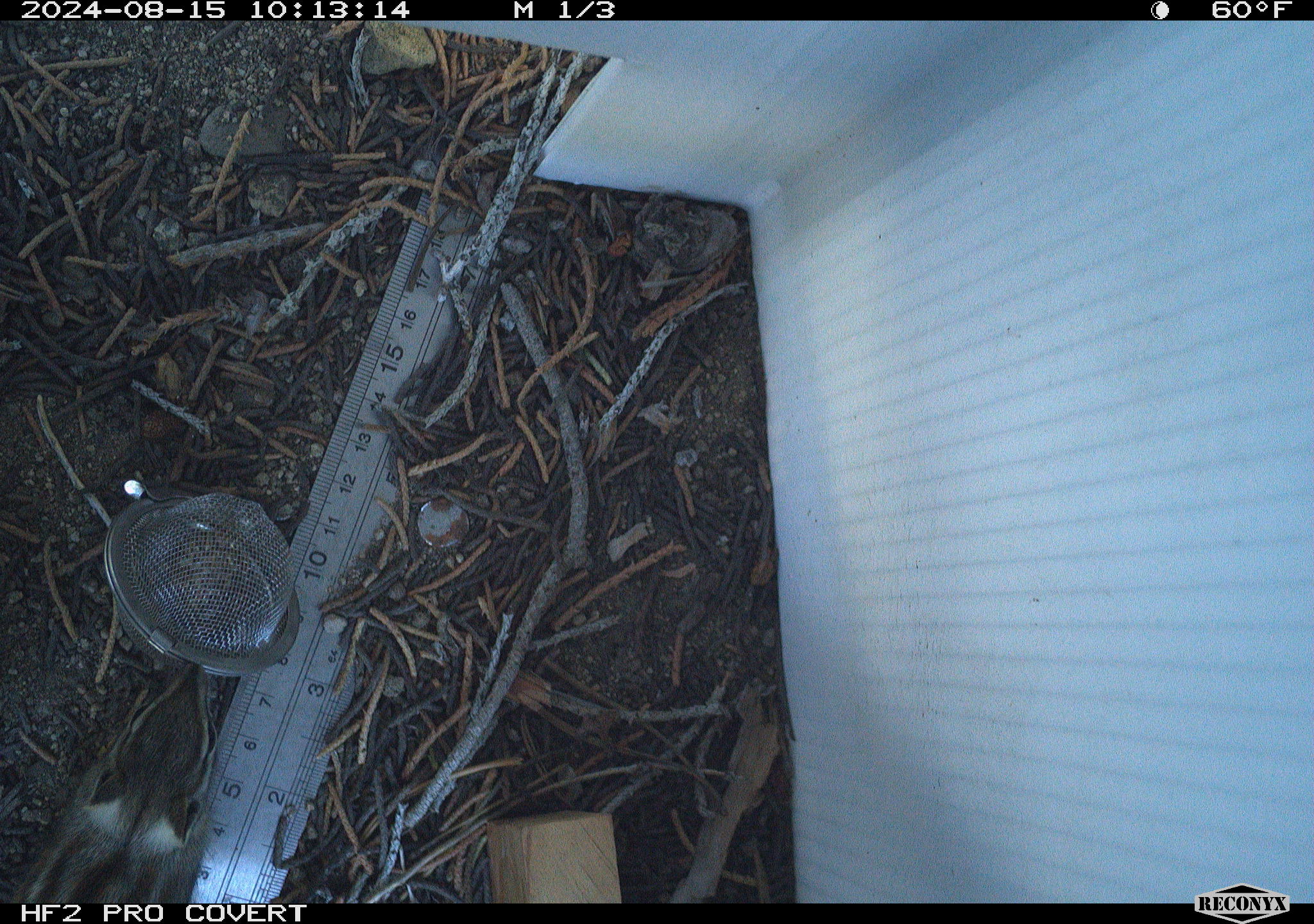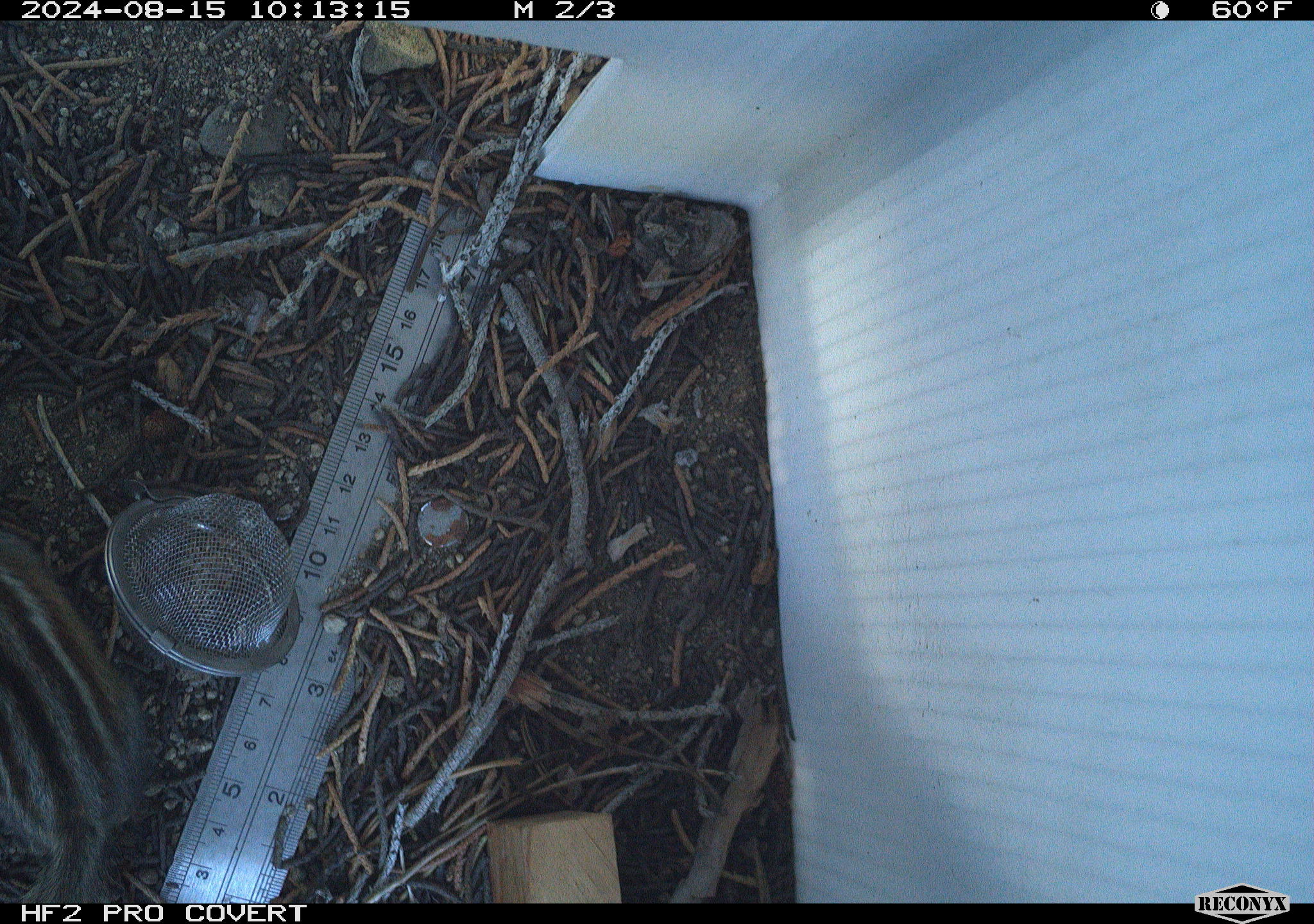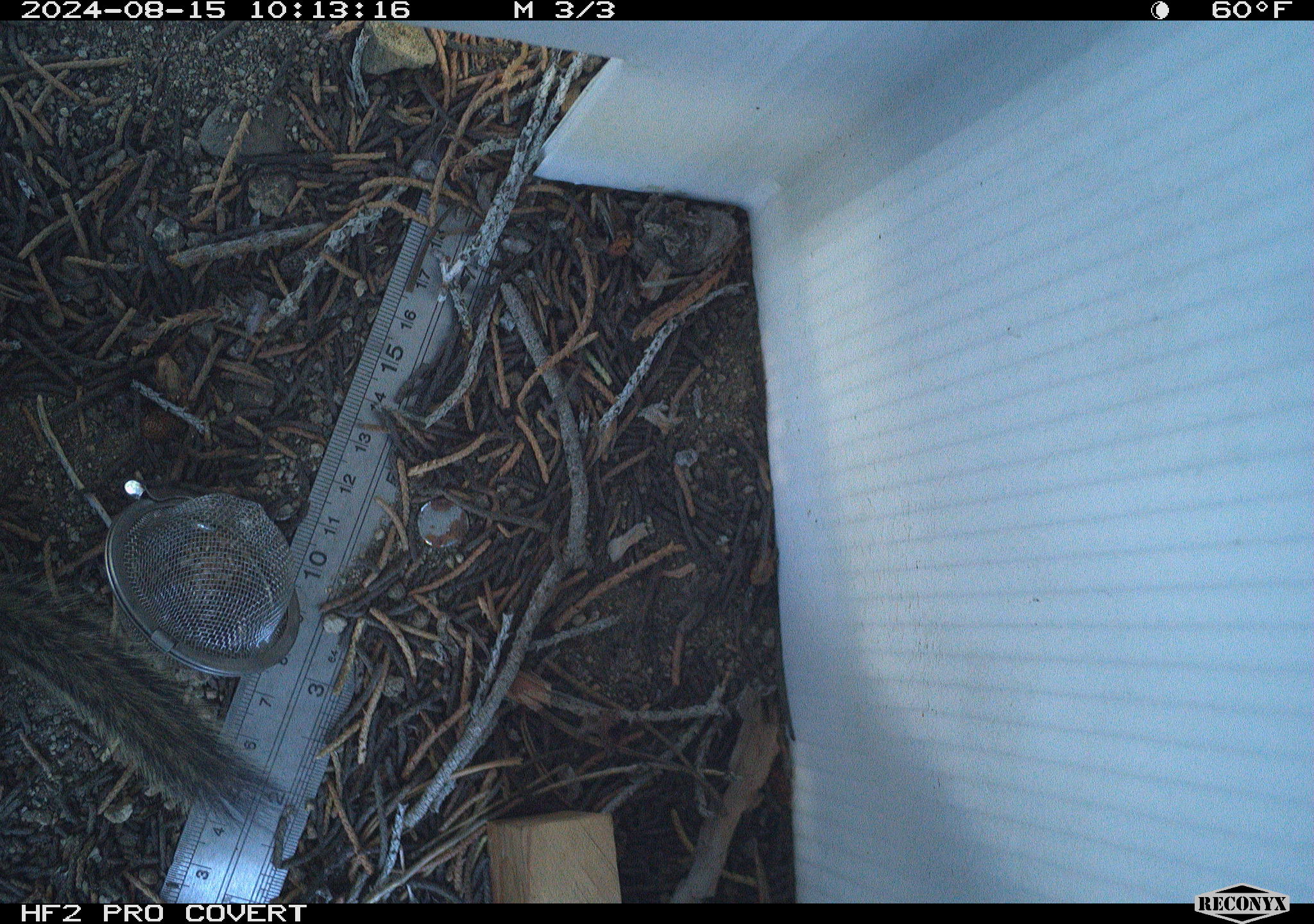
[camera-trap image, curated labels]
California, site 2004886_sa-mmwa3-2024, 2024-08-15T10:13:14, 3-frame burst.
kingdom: Animalia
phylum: Chordata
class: Mammalia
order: Rodentia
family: Sciuridae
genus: Neotamias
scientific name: Neotamias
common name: western chipmunks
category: neotamias species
Neotamias species (western chipmunks) (Neotamias).